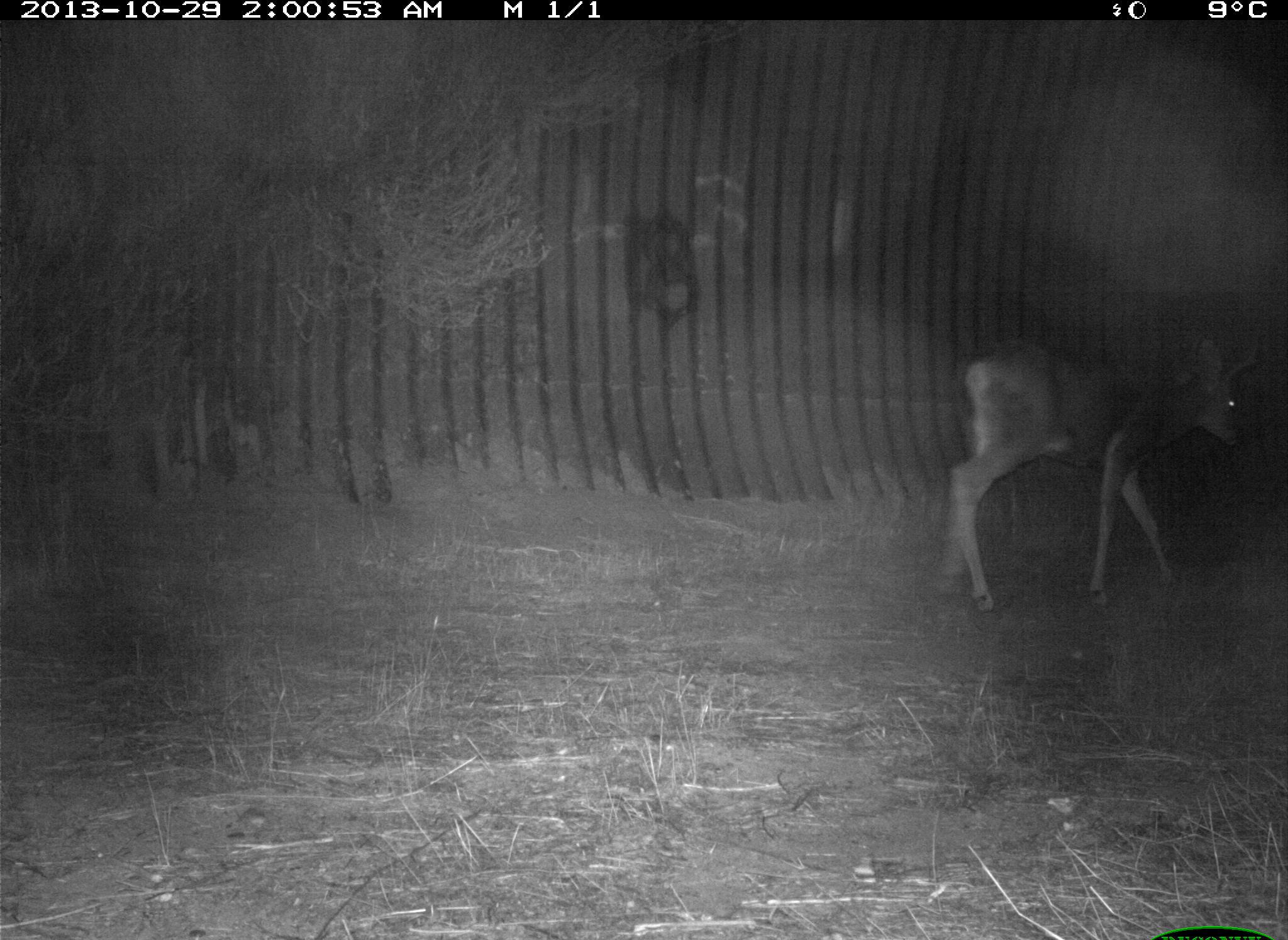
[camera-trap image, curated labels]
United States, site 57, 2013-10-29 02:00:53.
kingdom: Animalia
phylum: Chordata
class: Mammalia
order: Artiodactyla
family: Cervidae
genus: Odocoileus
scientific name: Odocoileus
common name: deer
Deer (Odocoileus).